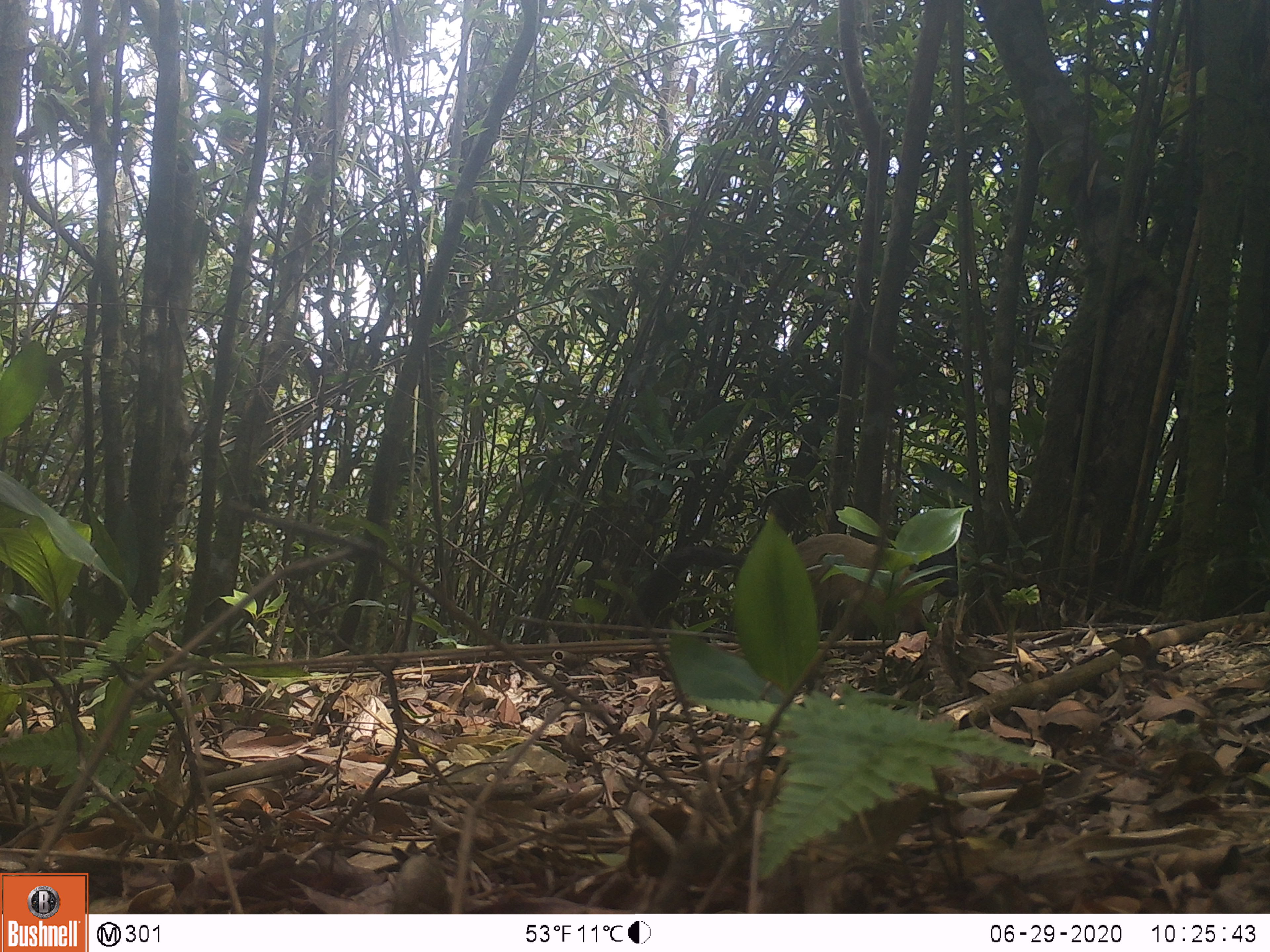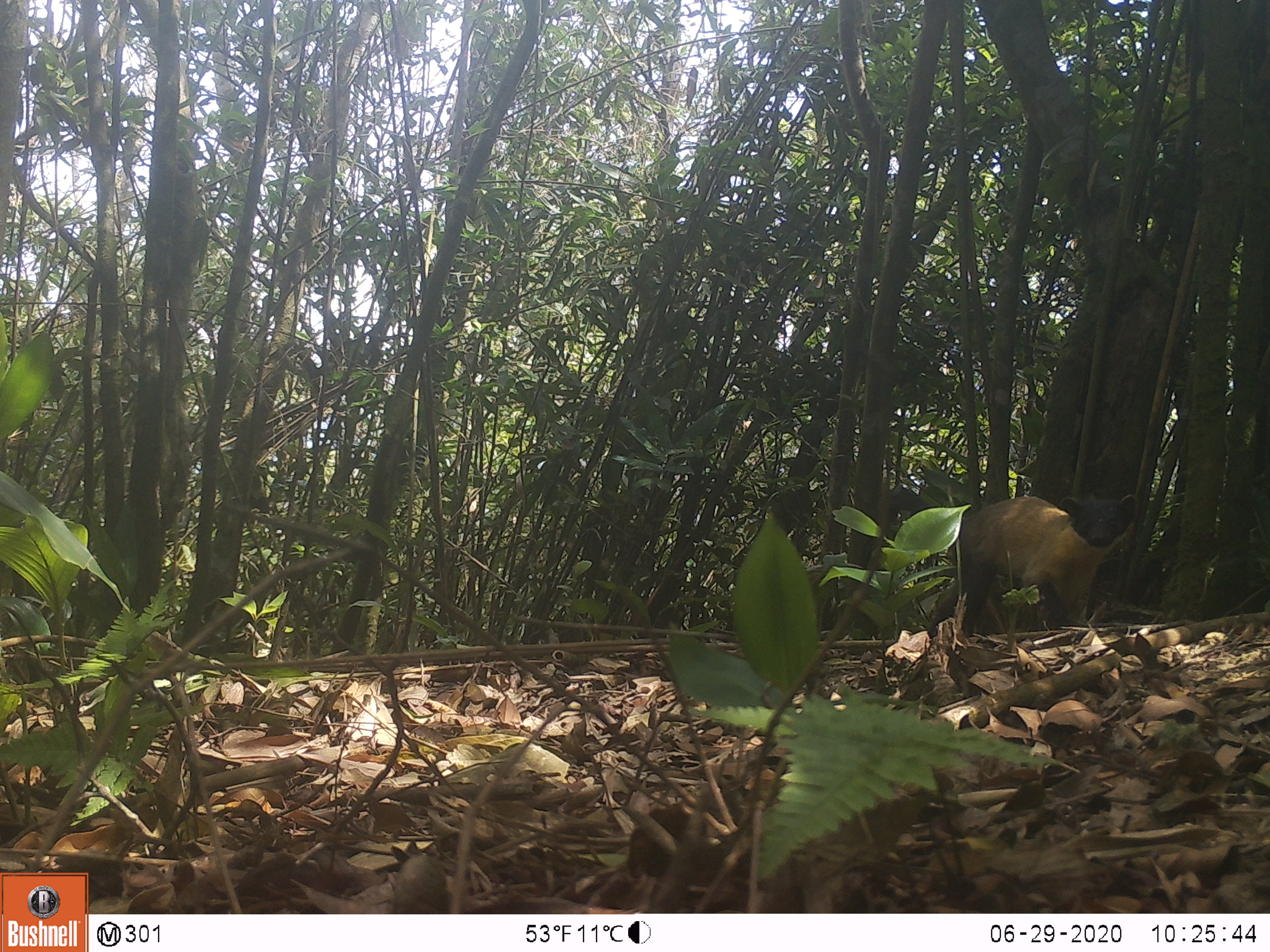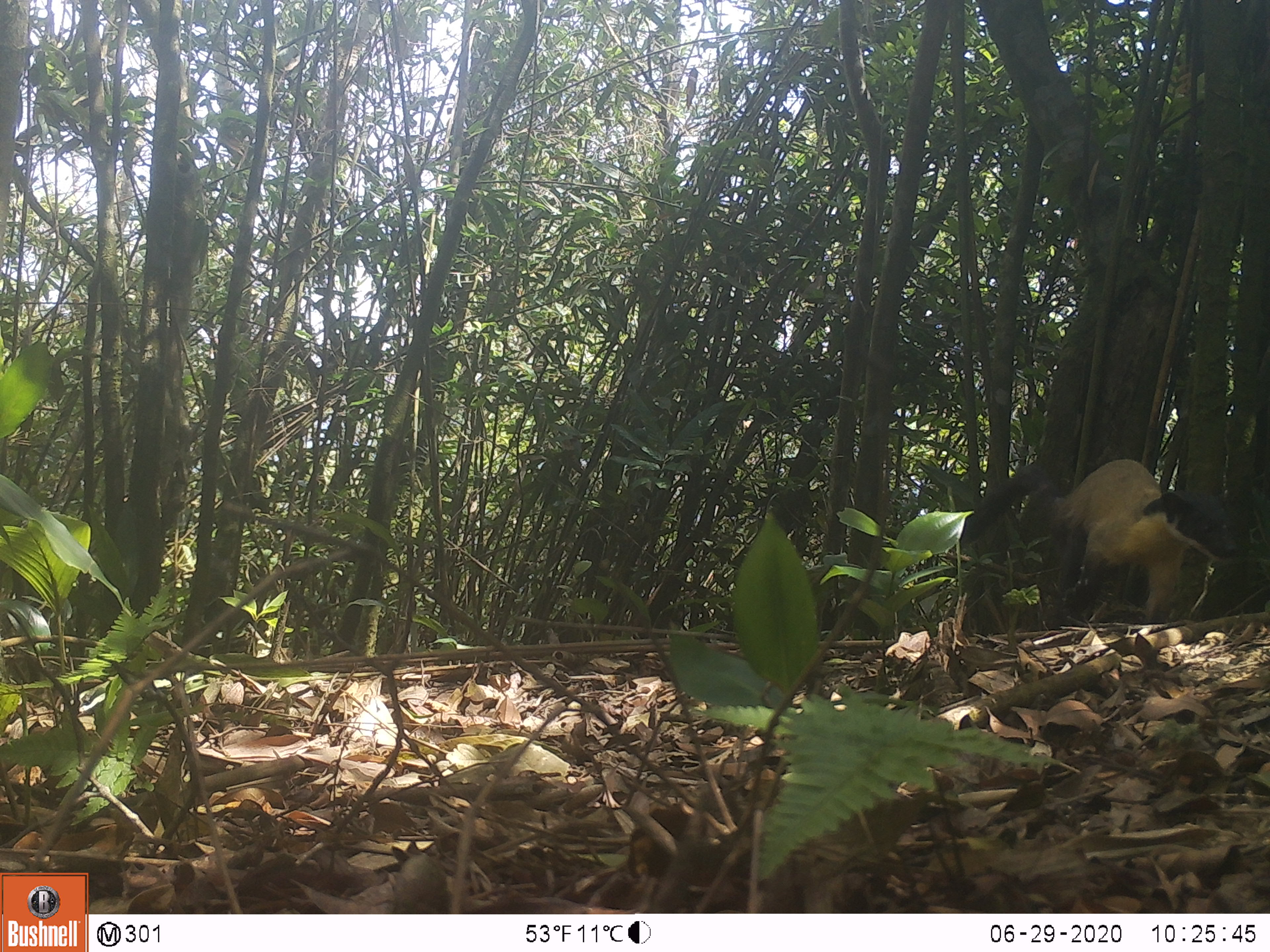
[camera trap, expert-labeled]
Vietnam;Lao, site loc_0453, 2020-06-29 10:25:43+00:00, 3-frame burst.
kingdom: Animalia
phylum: Chordata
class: Mammalia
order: Carnivora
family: Mustelidae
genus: Martes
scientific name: Martes flavigula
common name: yellow-throated marten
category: yellow throated marten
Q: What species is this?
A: Yellow throated marten (yellow-throated marten) (Martes flavigula).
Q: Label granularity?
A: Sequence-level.